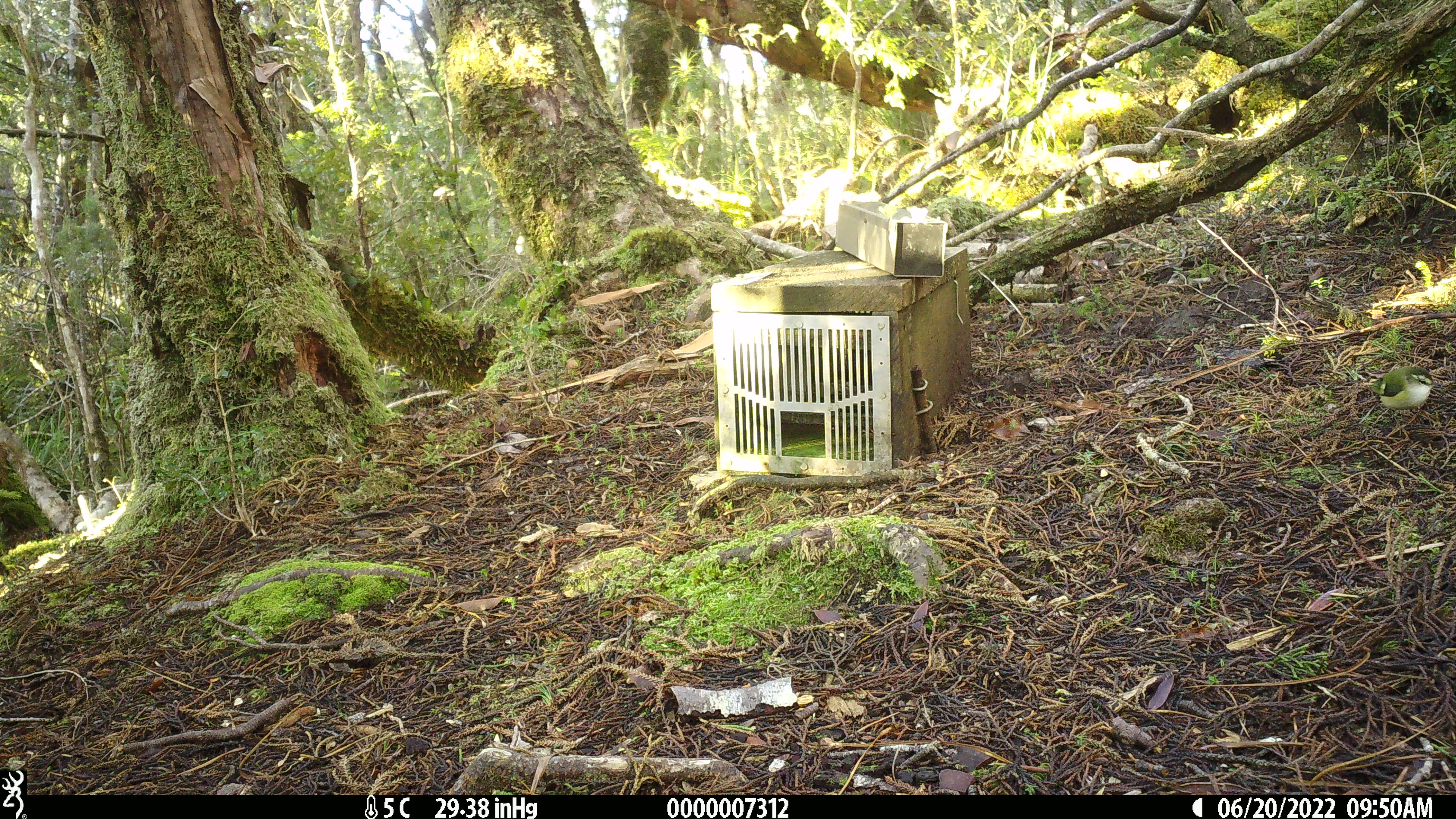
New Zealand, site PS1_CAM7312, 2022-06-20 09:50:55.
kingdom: Animalia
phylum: Chordata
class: Aves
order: Passeriformes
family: Acanthisittidae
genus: Acanthisitta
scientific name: Acanthisitta chloris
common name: rifleman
Rifleman (Acanthisitta chloris).